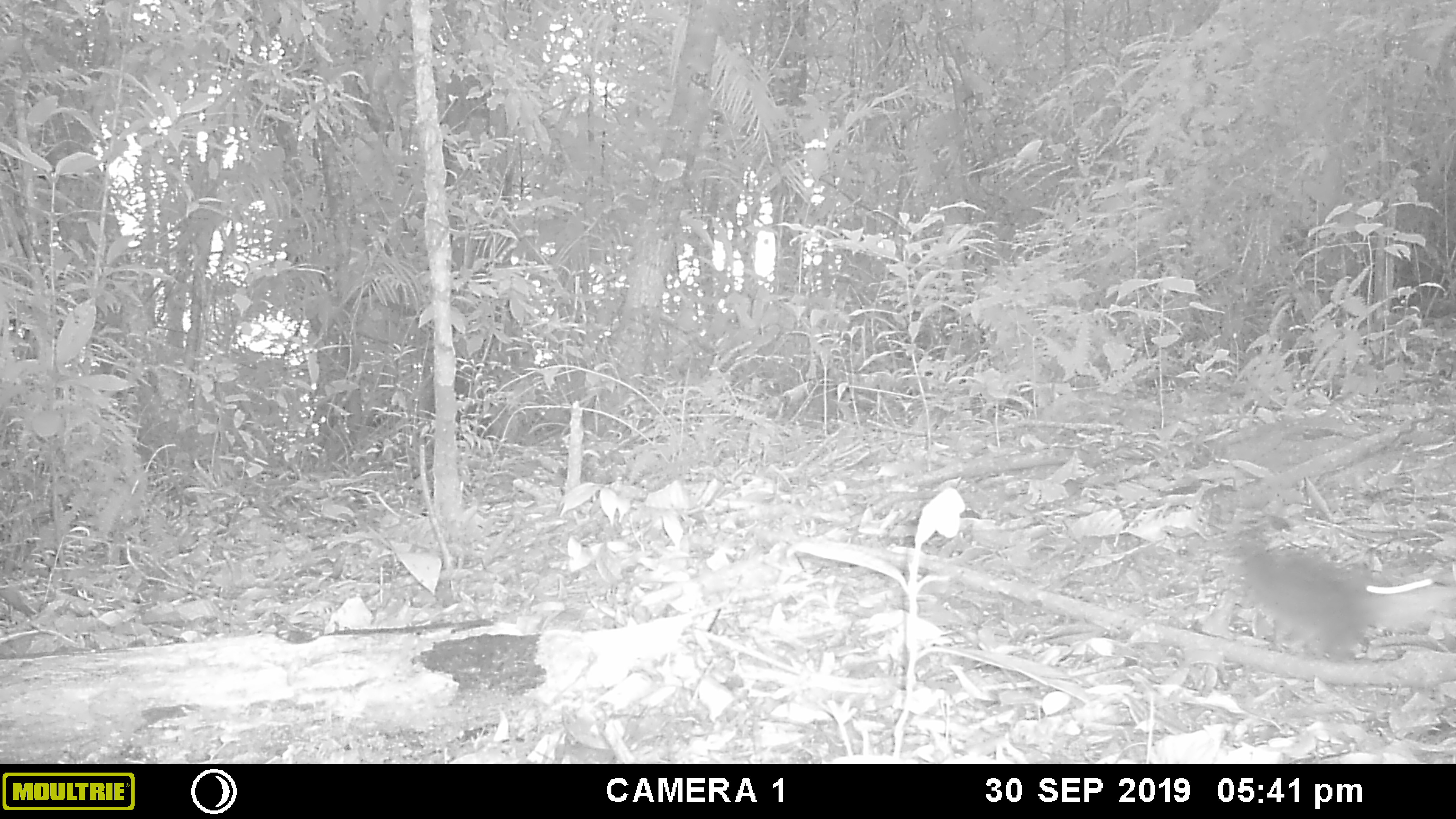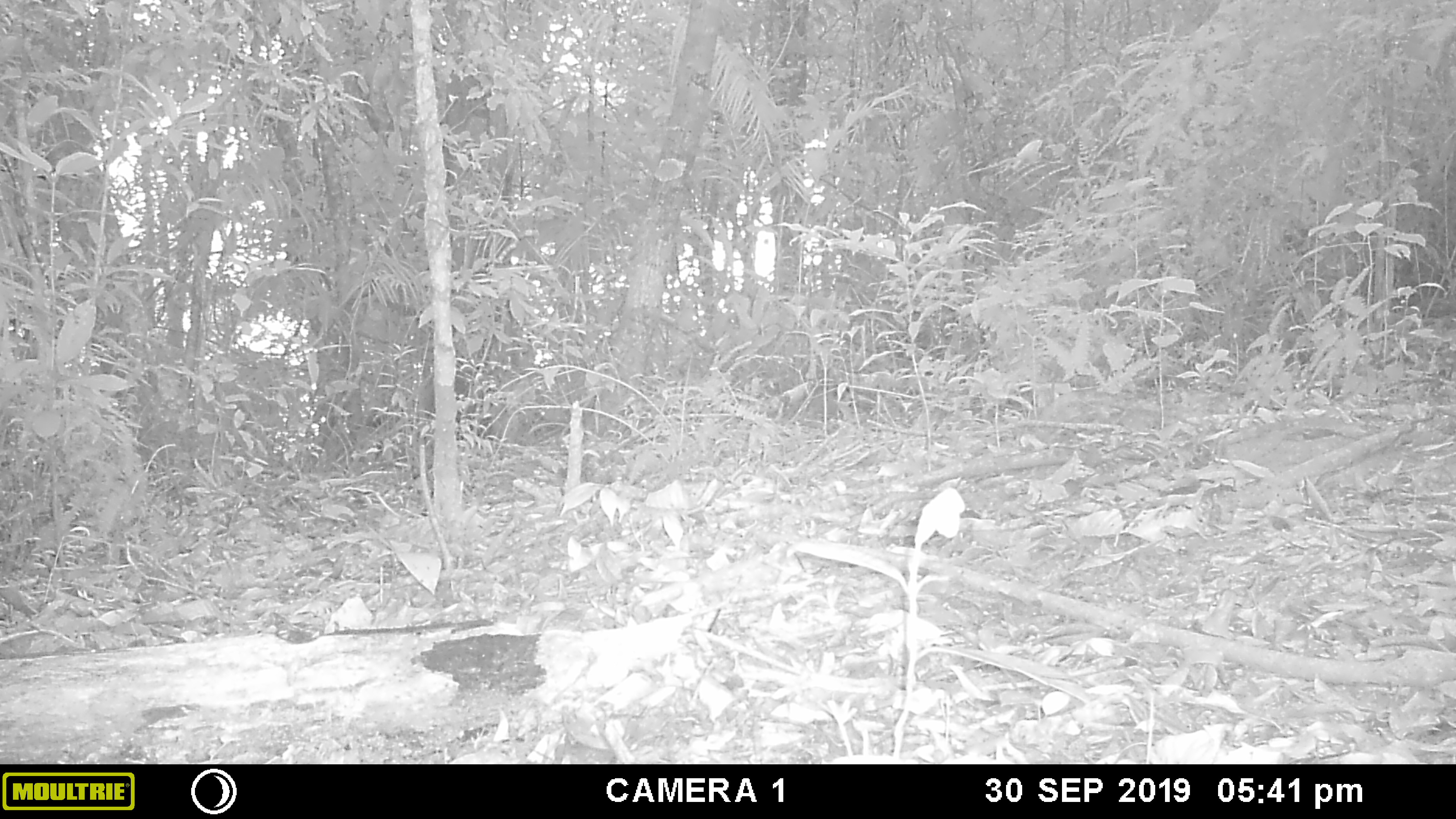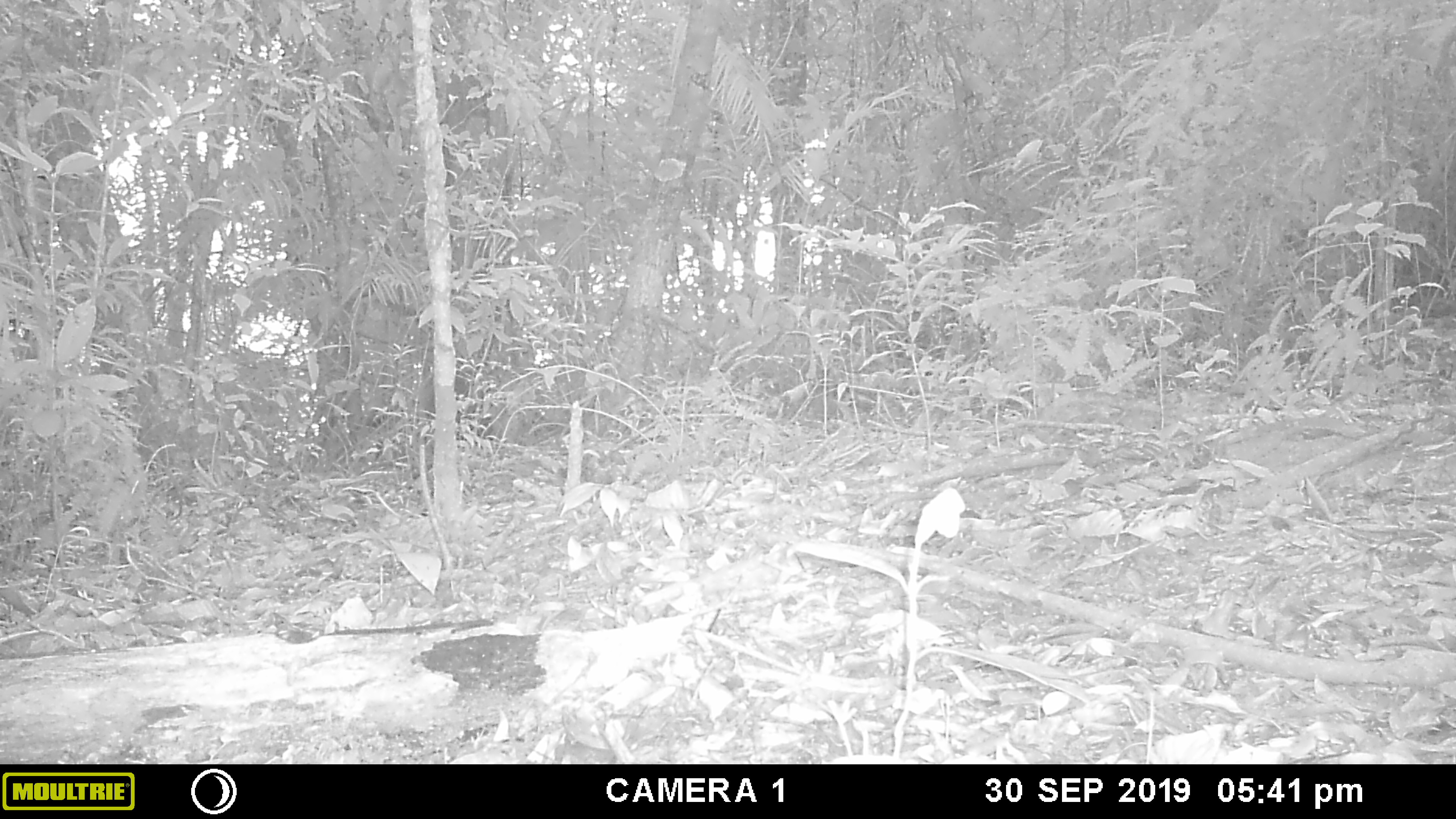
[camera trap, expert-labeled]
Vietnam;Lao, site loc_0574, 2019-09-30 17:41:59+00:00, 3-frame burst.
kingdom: Animalia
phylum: Chordata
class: Mammalia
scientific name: Mammalia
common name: mammal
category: unidentified small mammal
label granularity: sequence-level